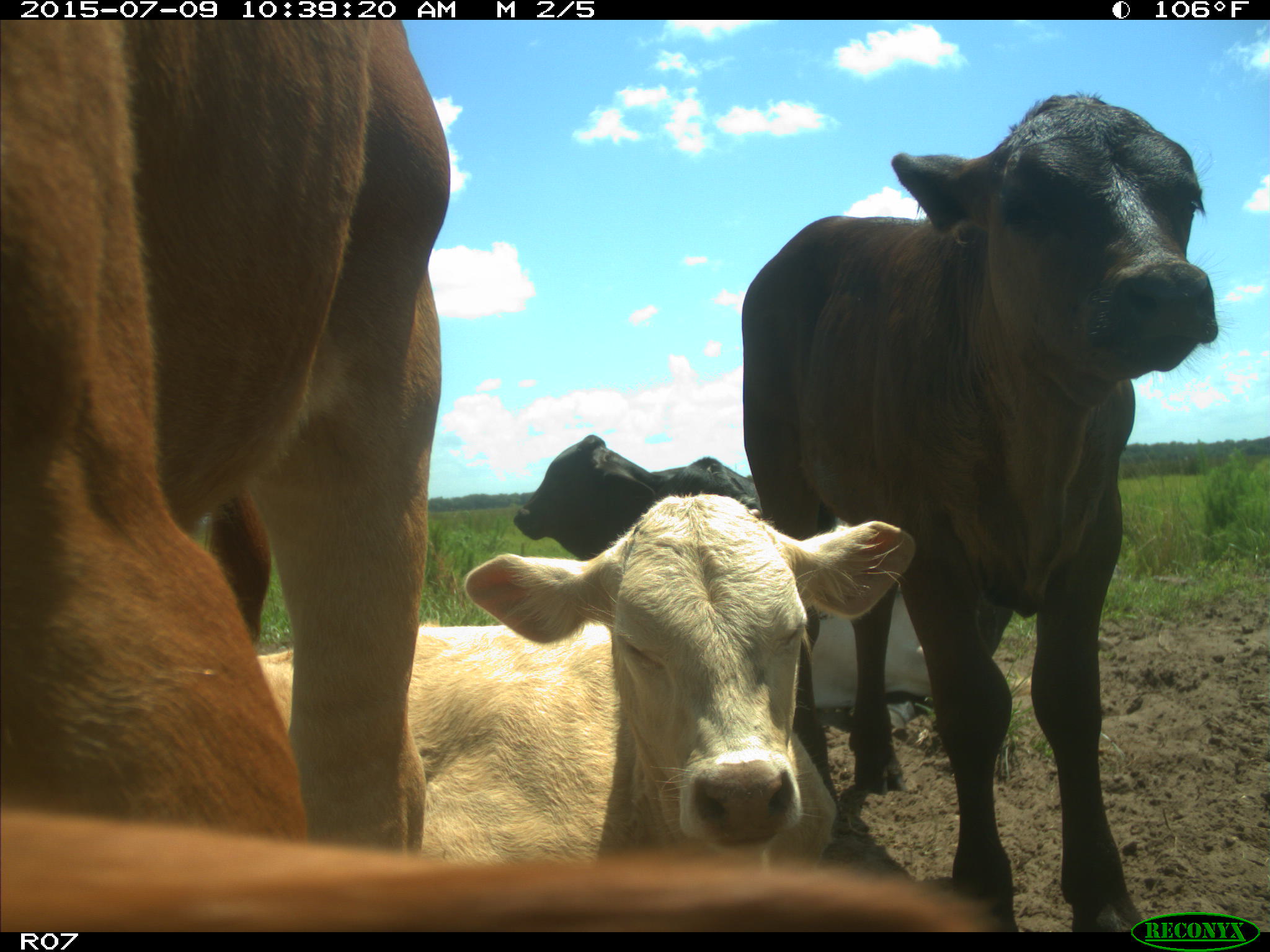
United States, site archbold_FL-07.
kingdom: Animalia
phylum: Chordata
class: Mammalia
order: Artiodactyla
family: Bovidae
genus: Bos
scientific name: Bos taurus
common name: domestic cow